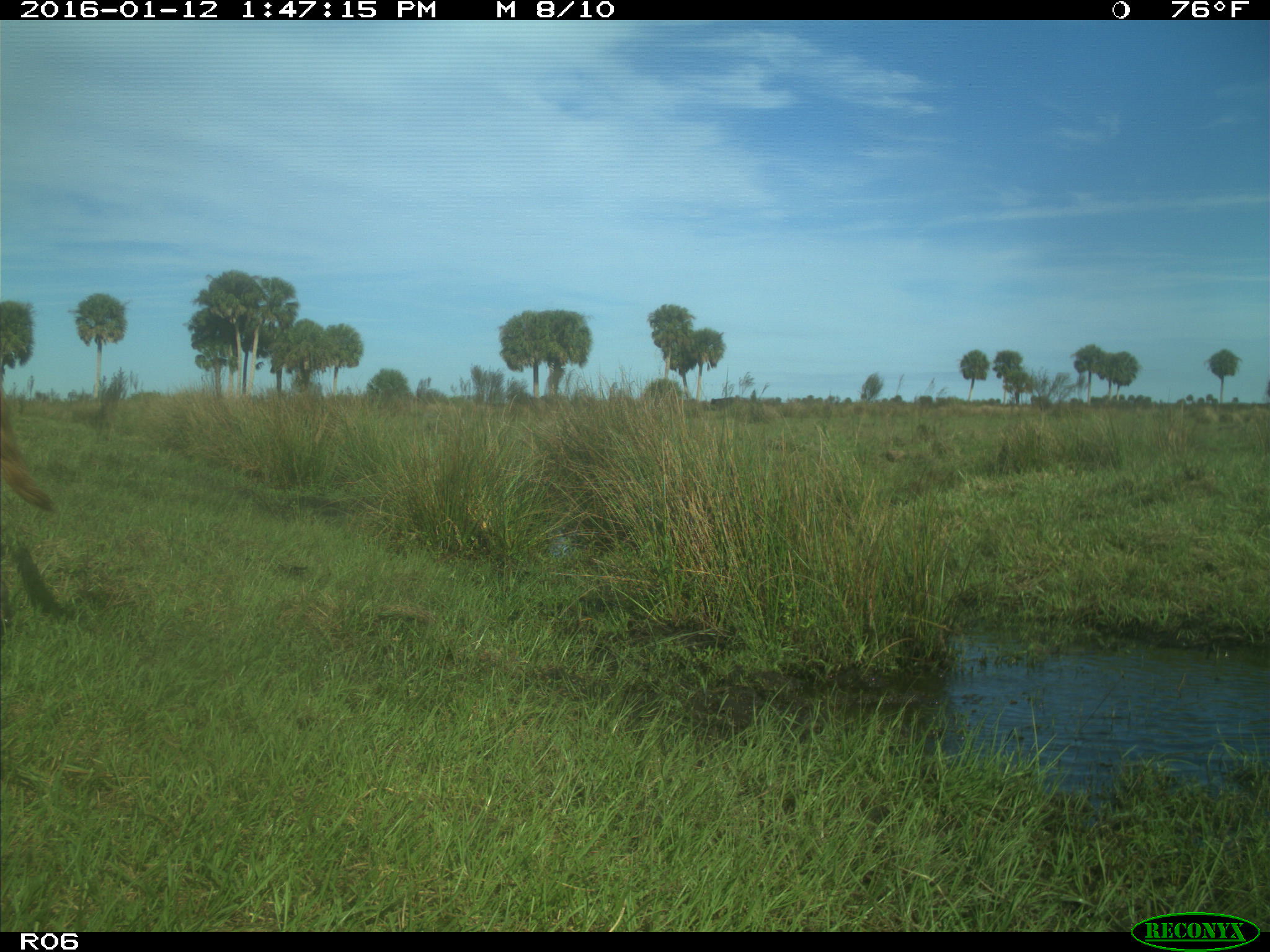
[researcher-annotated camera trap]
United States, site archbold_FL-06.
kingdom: Animalia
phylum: Chordata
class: Mammalia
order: Artiodactyla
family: Bovidae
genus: Bos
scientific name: Bos taurus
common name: domestic cow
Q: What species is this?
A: Bos taurus (domestic cow).